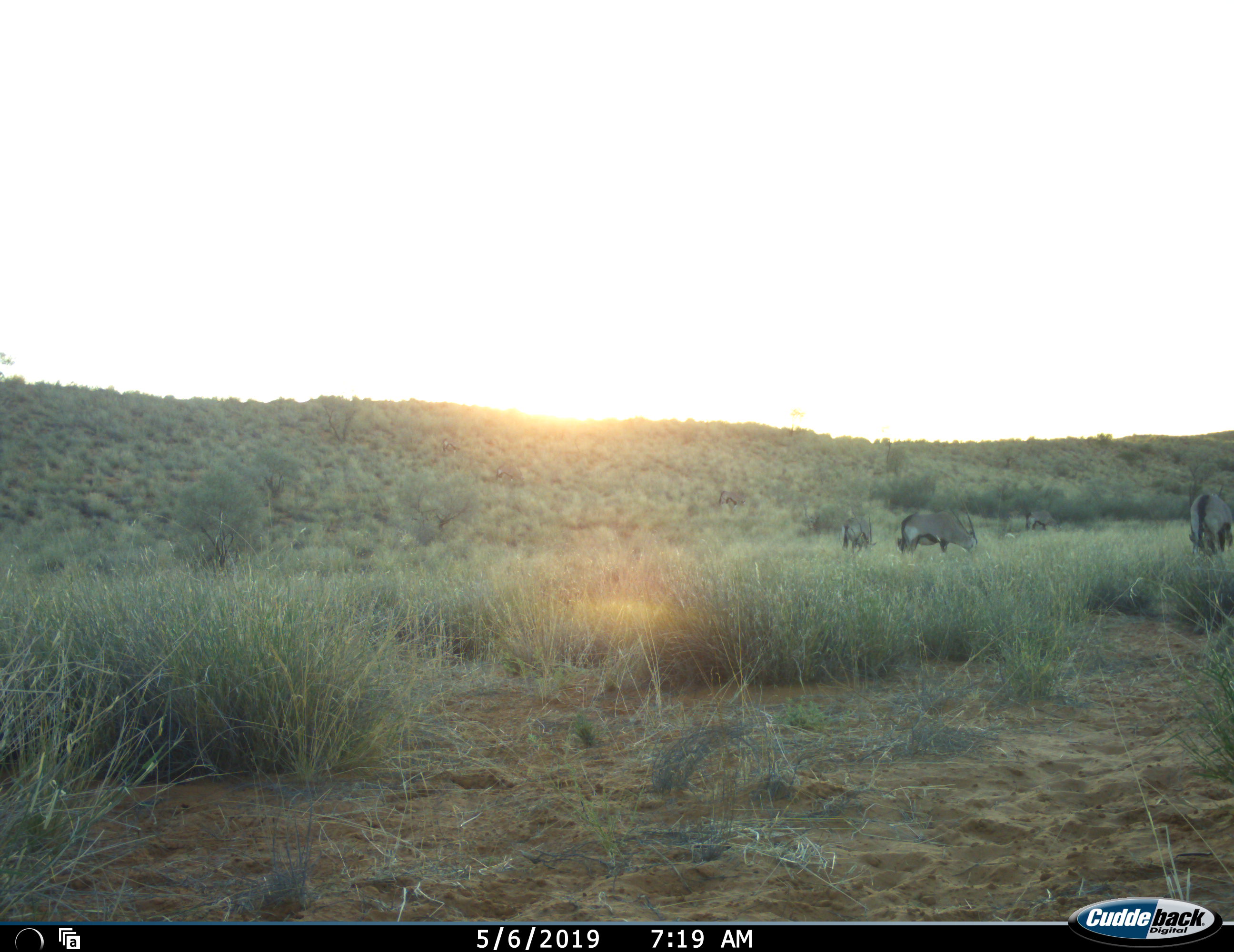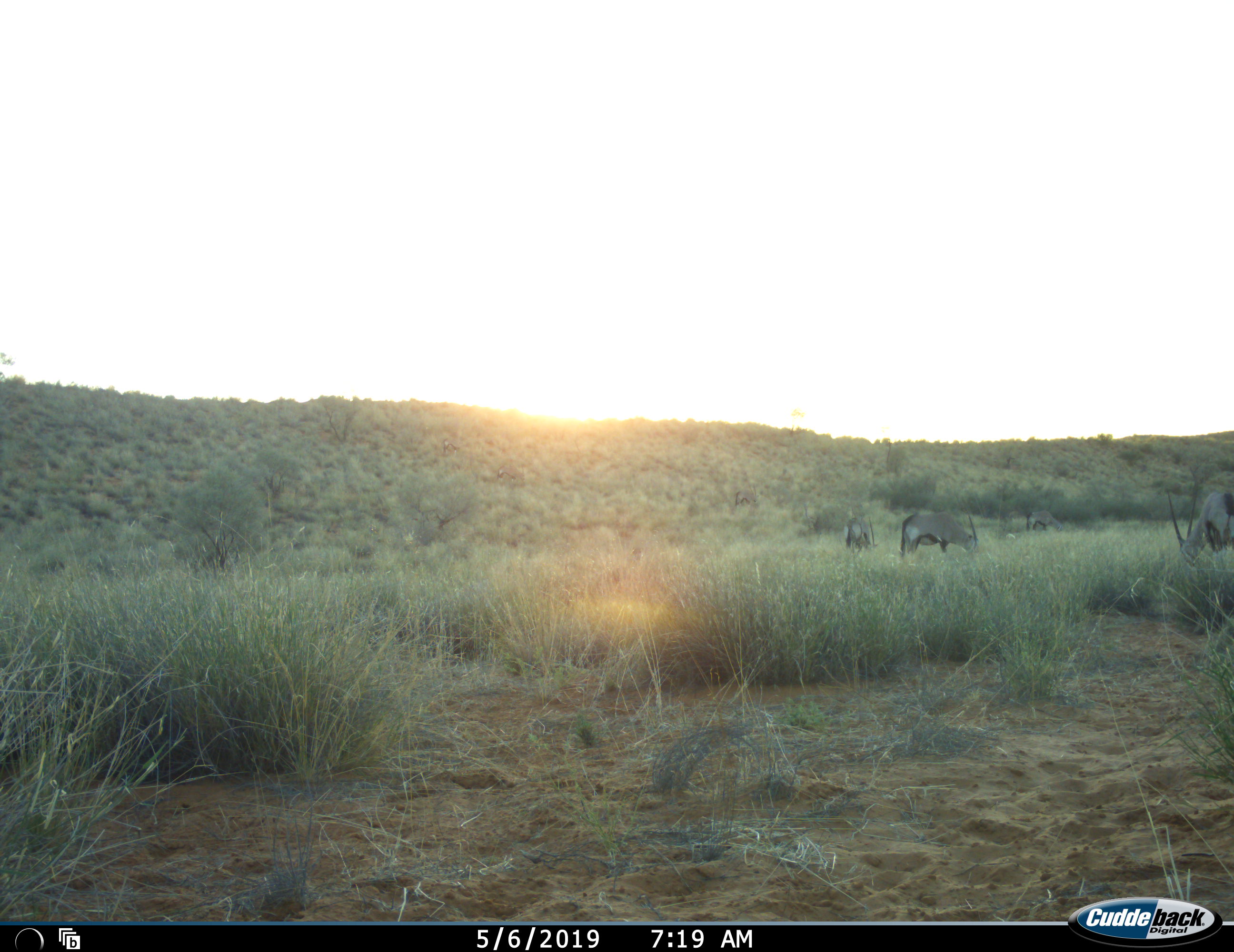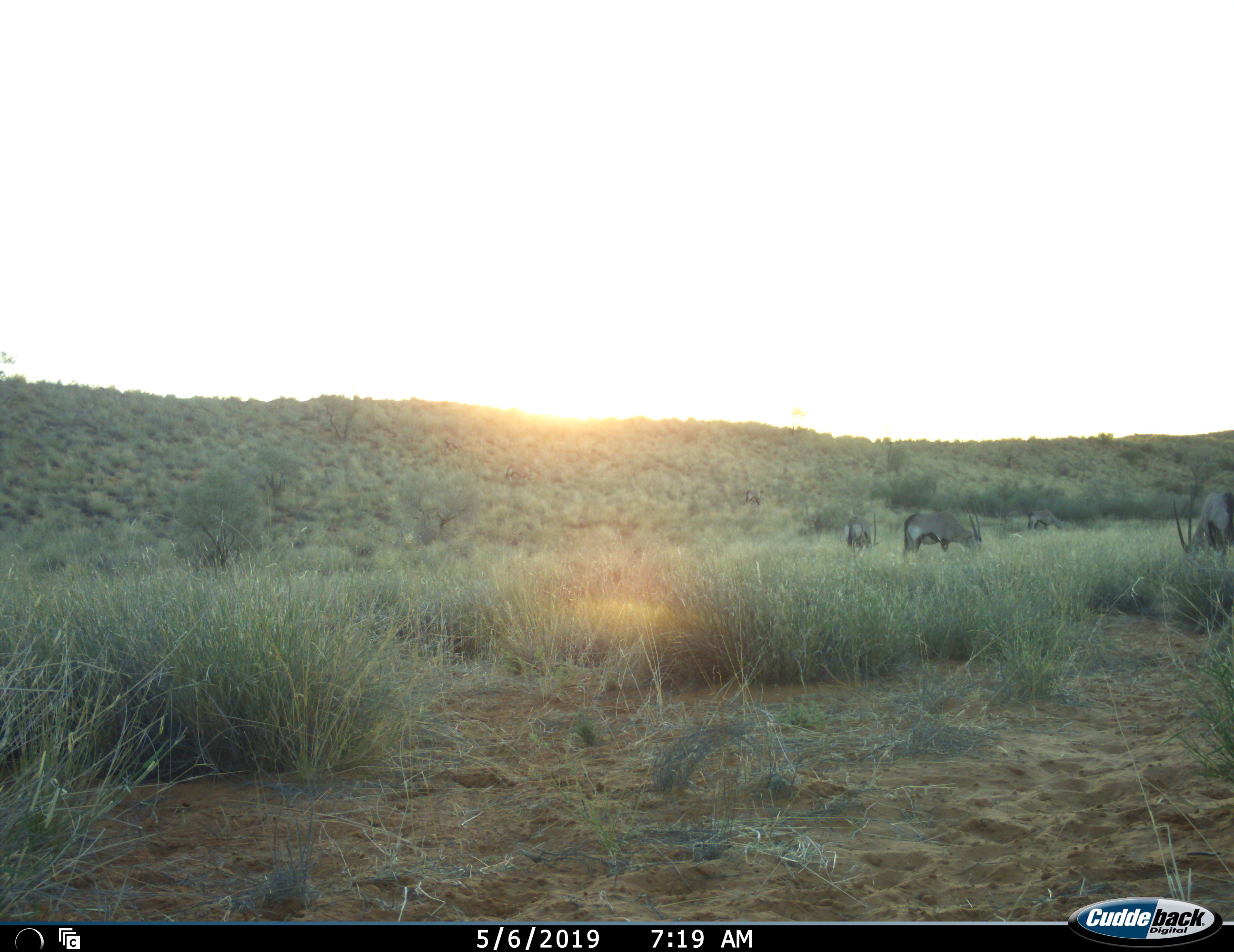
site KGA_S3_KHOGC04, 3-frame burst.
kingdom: Animalia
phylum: Chordata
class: Mammalia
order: Artiodactyla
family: Bovidae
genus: Oryx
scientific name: Oryx gazella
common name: gemsbok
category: oryx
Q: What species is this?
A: Oryx (gemsbok) (Oryx gazella).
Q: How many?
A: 5.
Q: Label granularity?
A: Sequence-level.